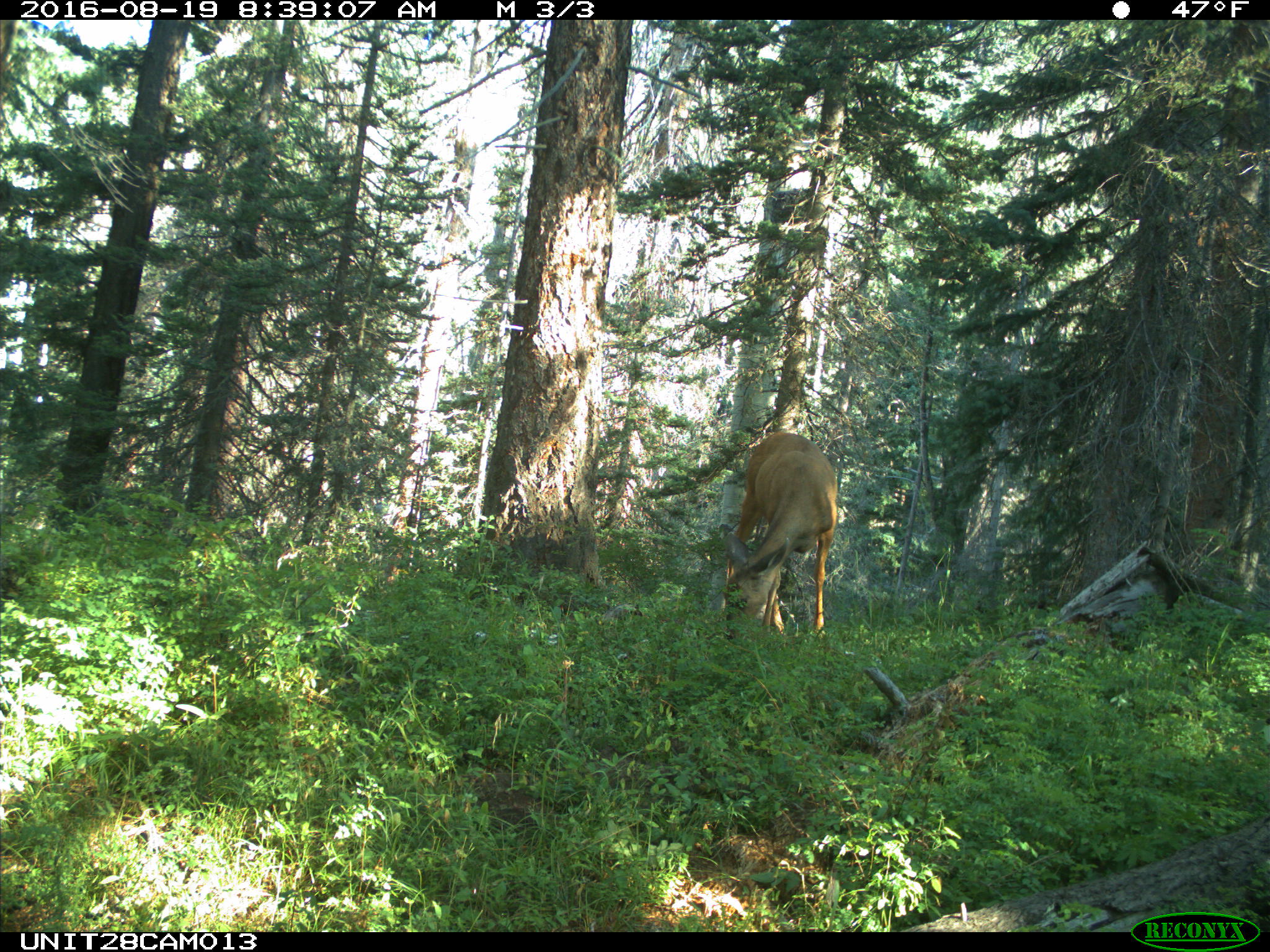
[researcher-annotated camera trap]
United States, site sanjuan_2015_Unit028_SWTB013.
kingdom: Animalia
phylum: Chordata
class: Mammalia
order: Artiodactyla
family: Cervidae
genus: Odocoileus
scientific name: Odocoileus hemionus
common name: mule deer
Odocoileus hemionus (mule deer).